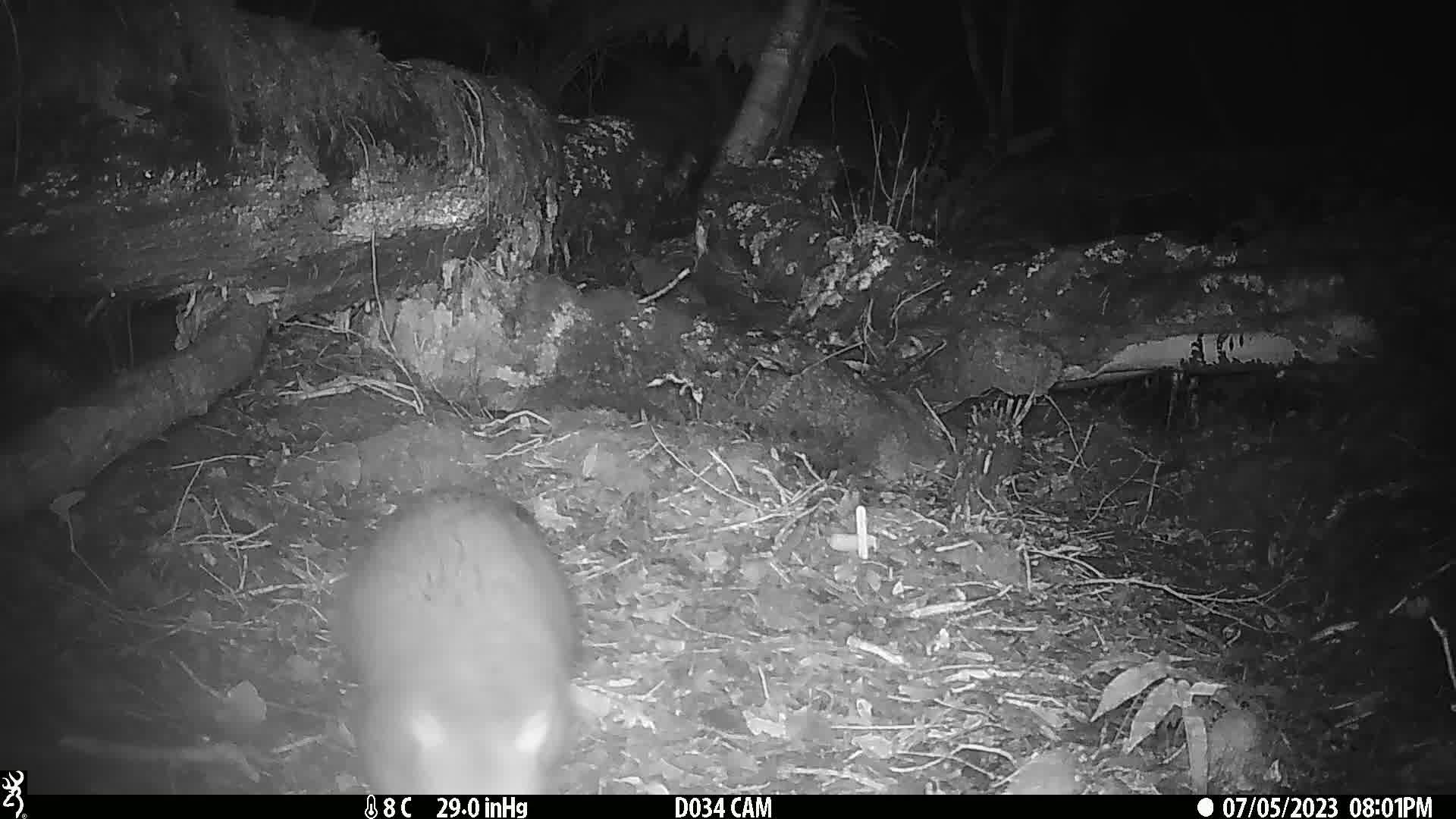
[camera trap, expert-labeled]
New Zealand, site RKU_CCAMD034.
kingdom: Animalia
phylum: Chordata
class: Mammalia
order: Diprotodontia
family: Phalangeridae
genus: Trichosurus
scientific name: Trichosurus vulpecula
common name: common brushtail possum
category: possum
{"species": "possum (common brushtail possum) (Trichosurus vulpecula)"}